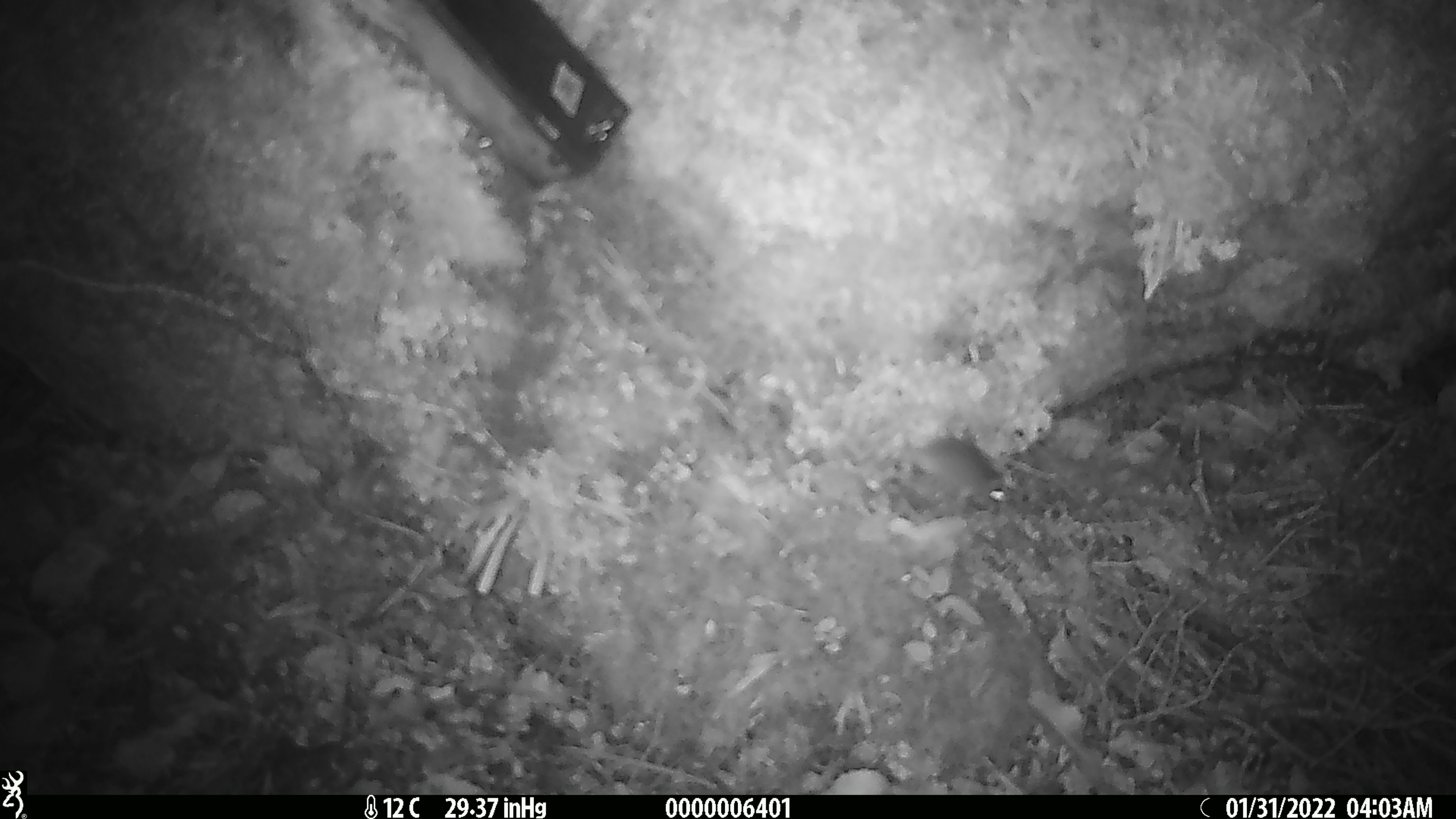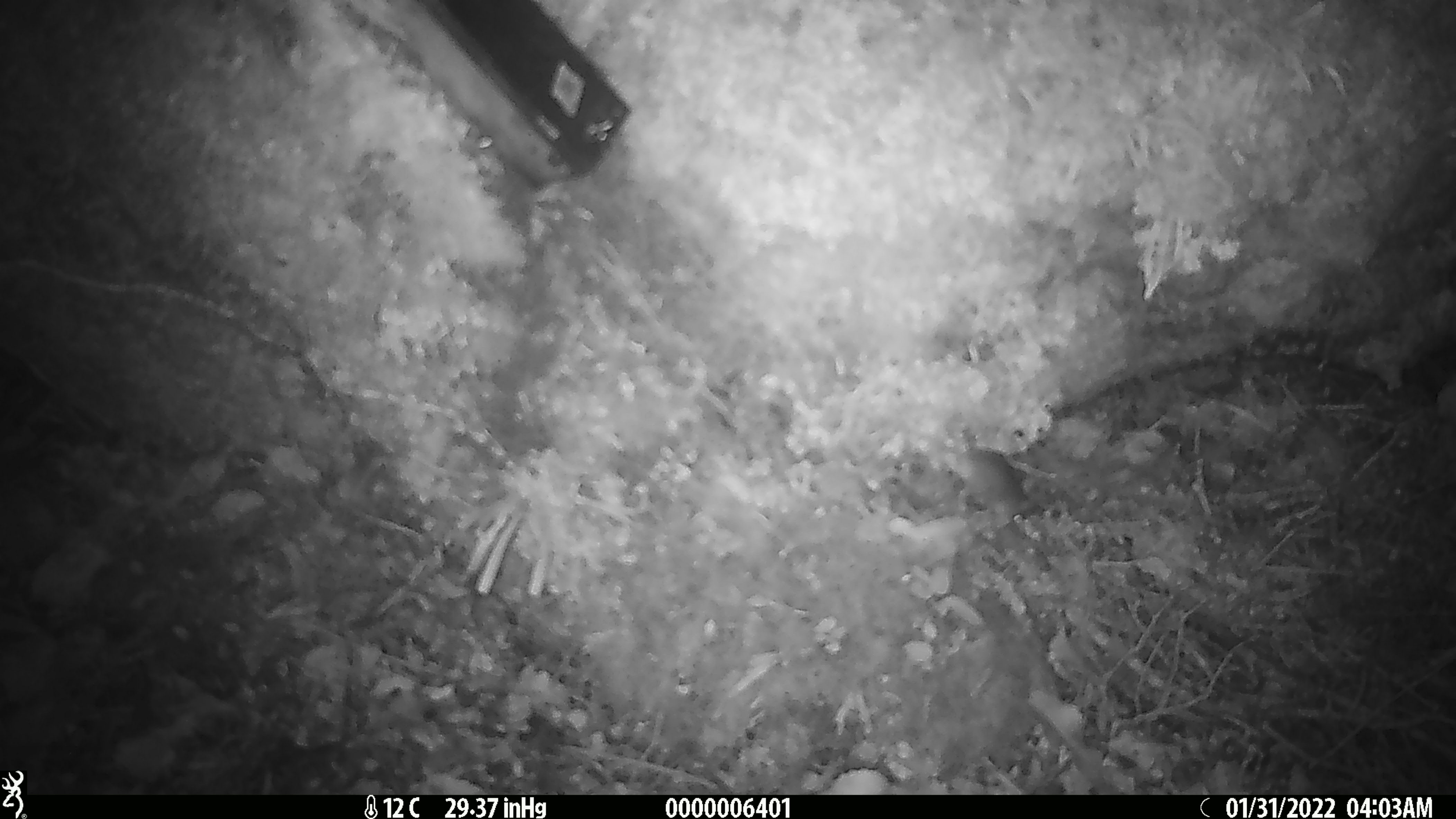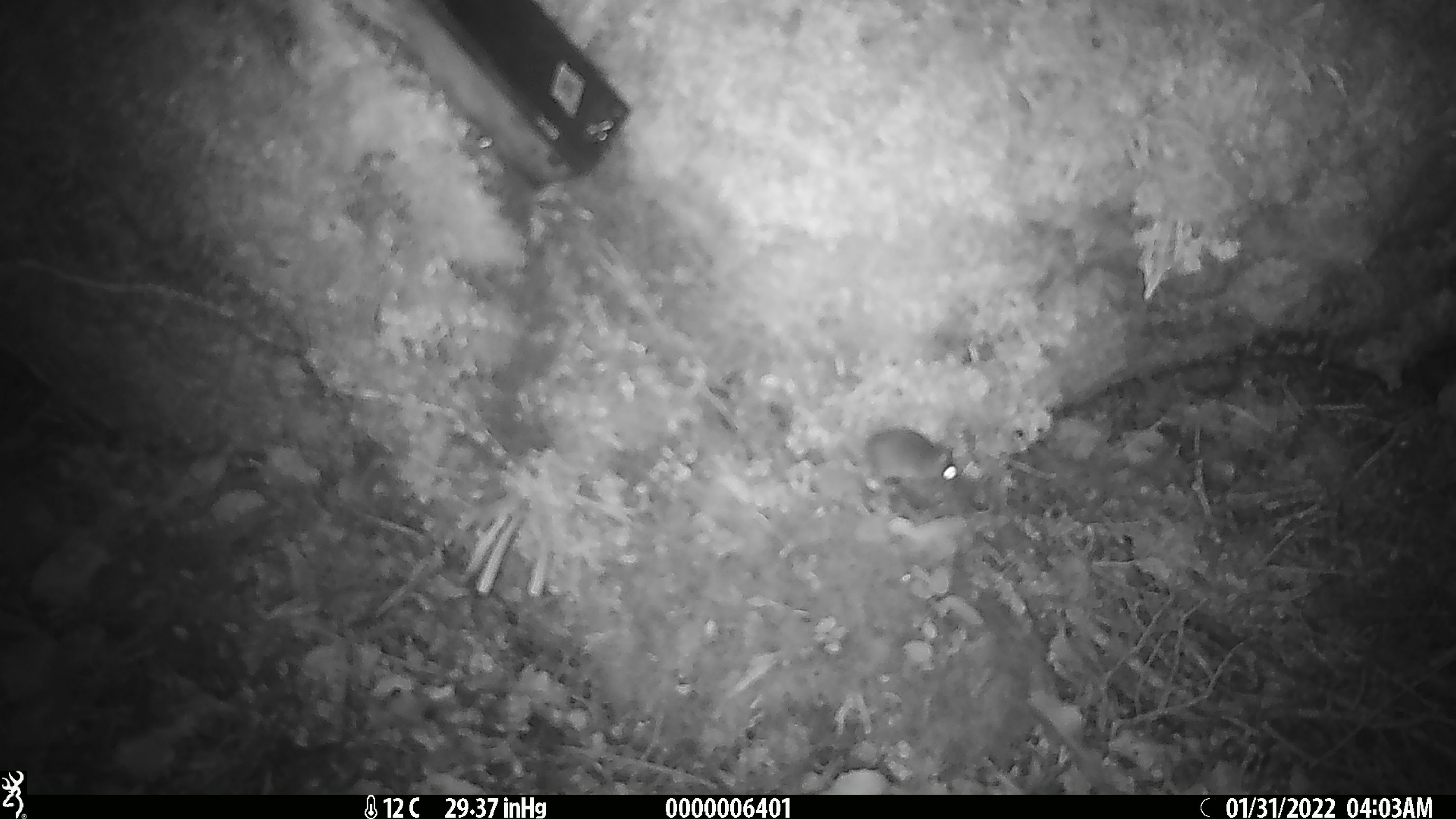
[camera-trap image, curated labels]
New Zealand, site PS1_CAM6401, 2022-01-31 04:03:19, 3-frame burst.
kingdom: Animalia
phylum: Chordata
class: Mammalia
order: Rodentia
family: Muridae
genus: Mus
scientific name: Mus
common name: mouse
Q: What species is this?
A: Mouse (Mus).